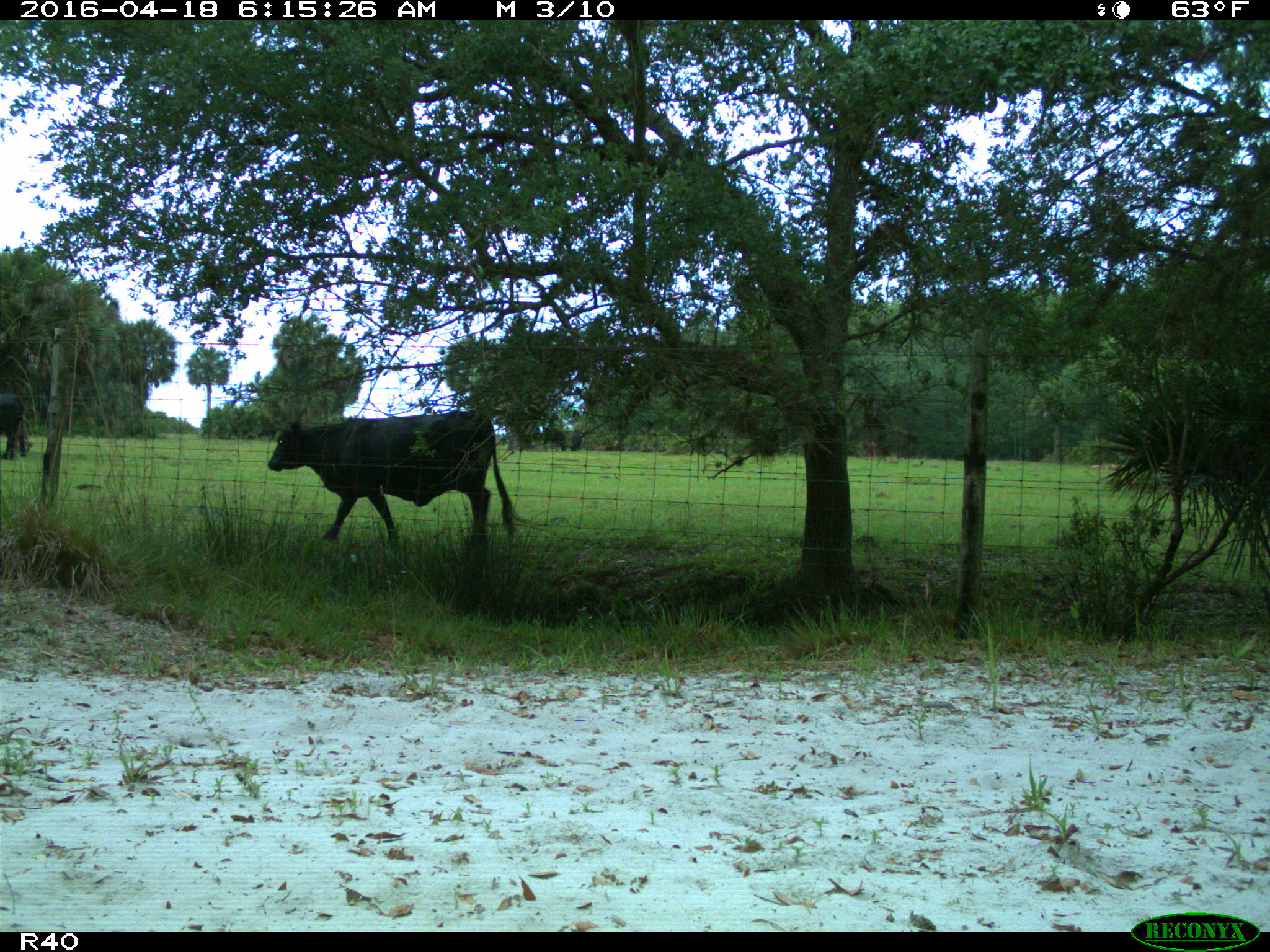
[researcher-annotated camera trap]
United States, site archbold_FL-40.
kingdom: Animalia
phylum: Chordata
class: Mammalia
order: Artiodactyla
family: Bovidae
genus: Bos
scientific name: Bos taurus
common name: domestic cow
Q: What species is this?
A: Bos taurus (domestic cow).